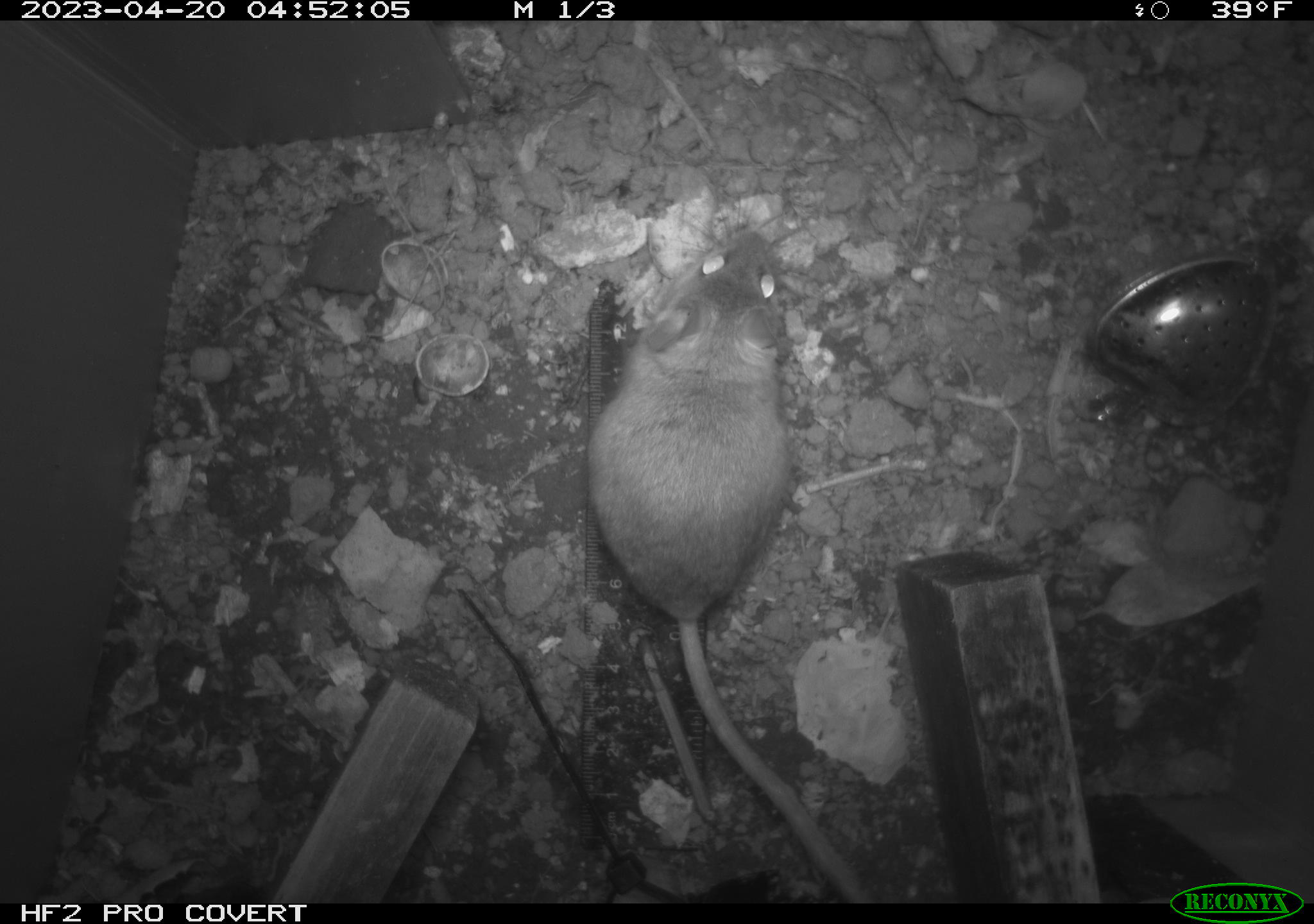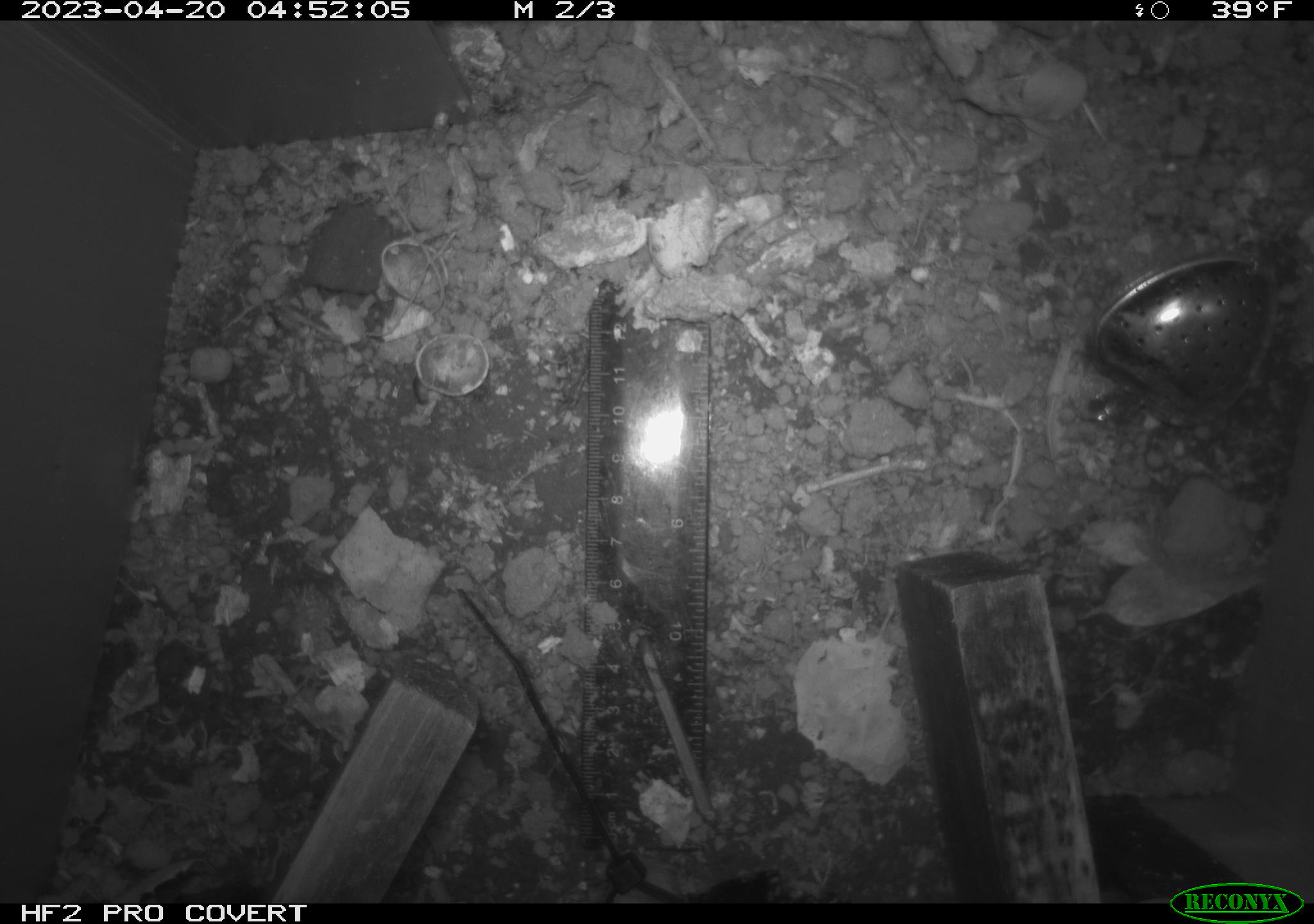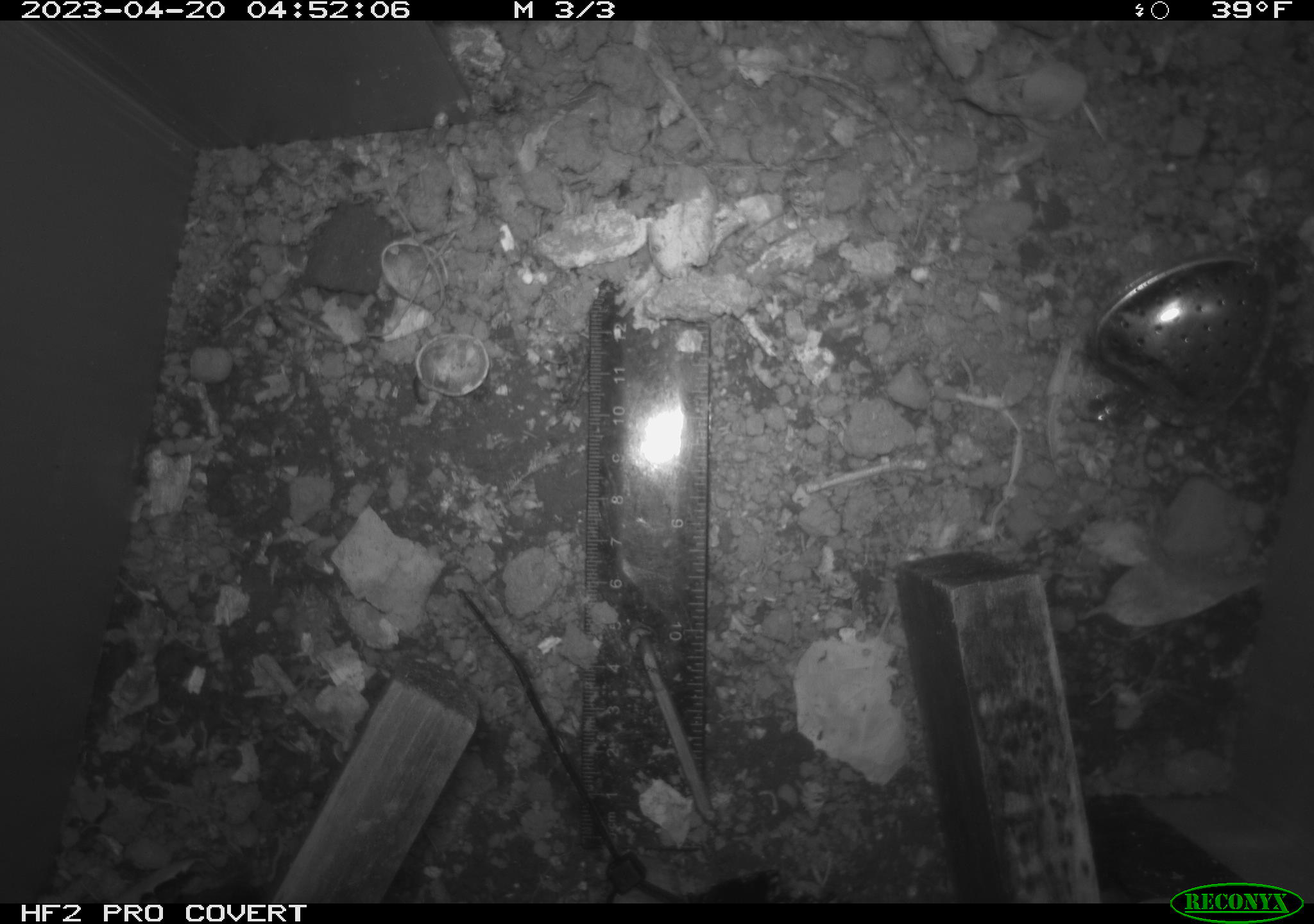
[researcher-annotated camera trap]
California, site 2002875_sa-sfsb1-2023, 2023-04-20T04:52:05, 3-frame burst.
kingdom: Animalia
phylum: Chordata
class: Mammalia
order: Rodentia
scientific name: Rodentia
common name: mouse species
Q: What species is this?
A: Mouse species (Rodentia).